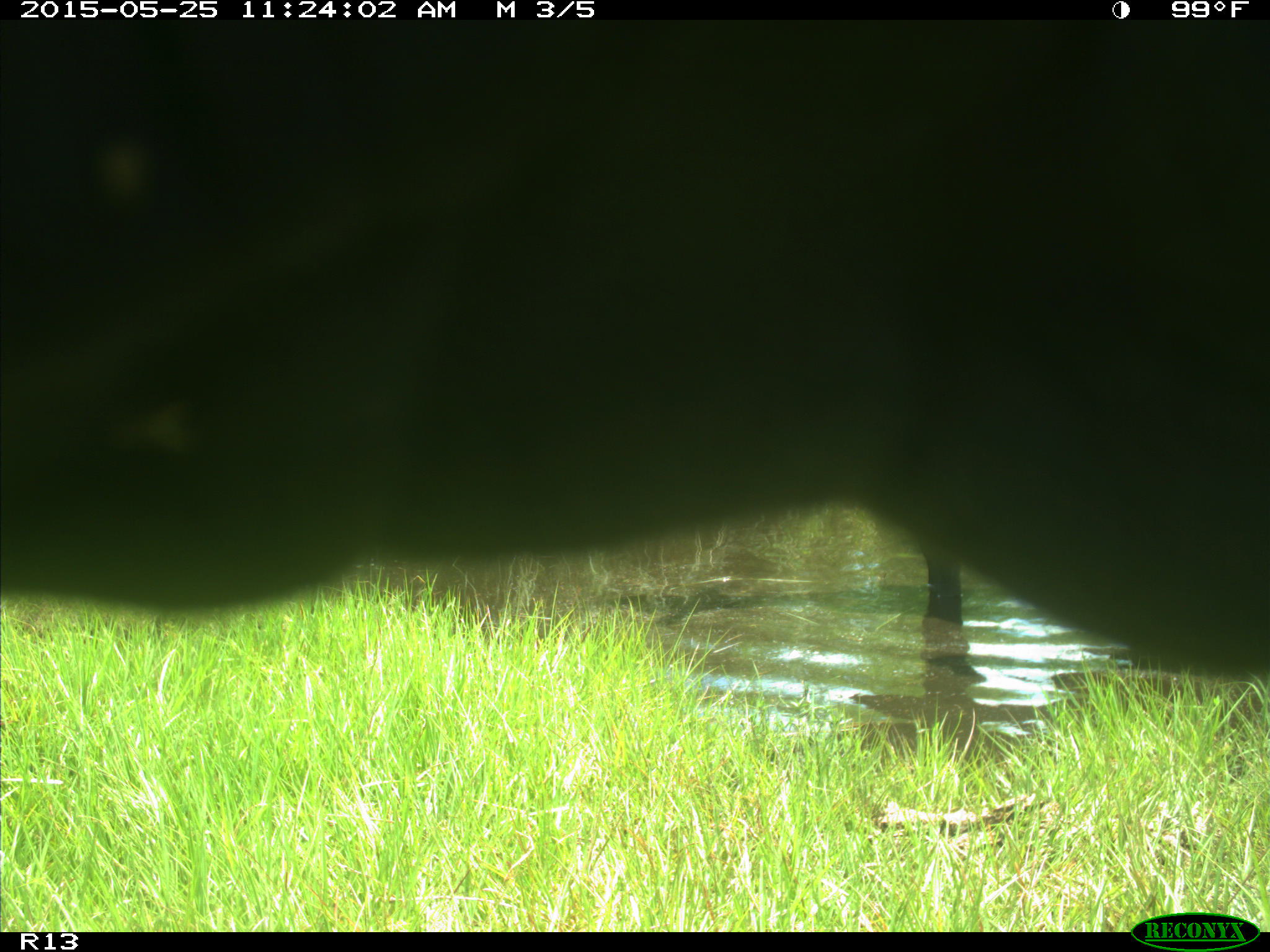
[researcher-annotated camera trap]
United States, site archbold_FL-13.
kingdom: Animalia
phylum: Chordata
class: Mammalia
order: Artiodactyla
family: Bovidae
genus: Bos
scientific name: Bos taurus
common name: domestic cow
Bos taurus (domestic cow).